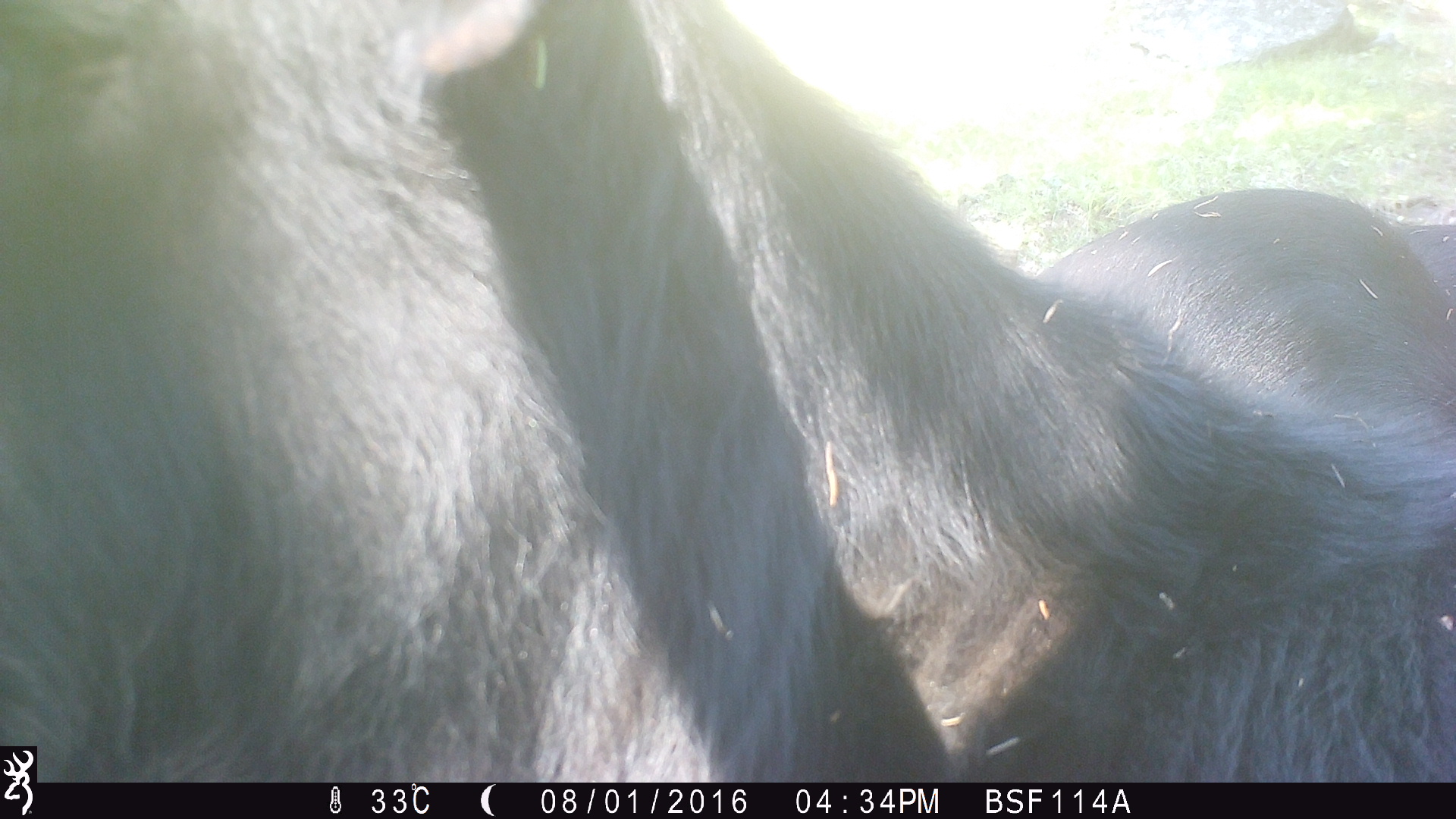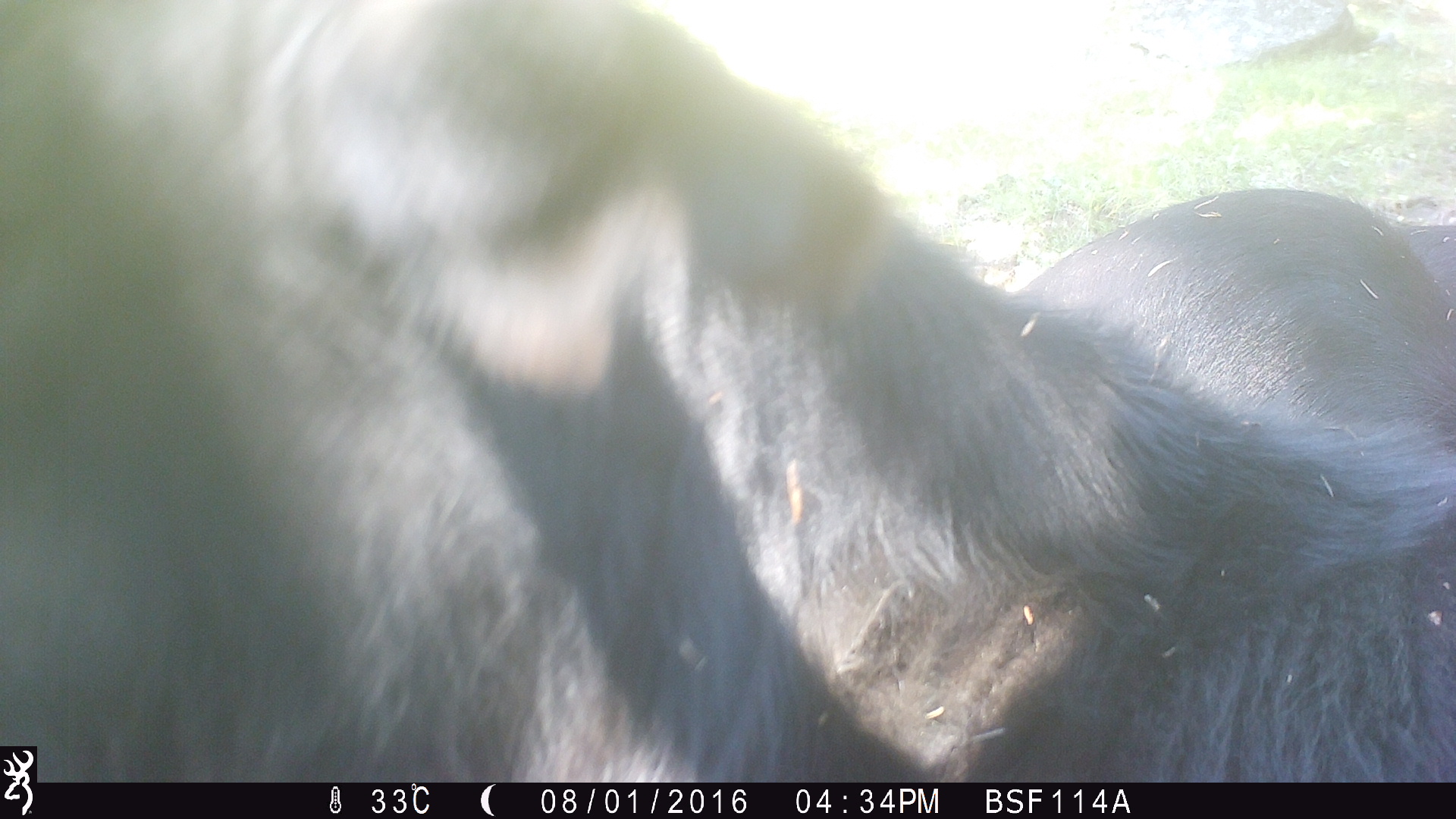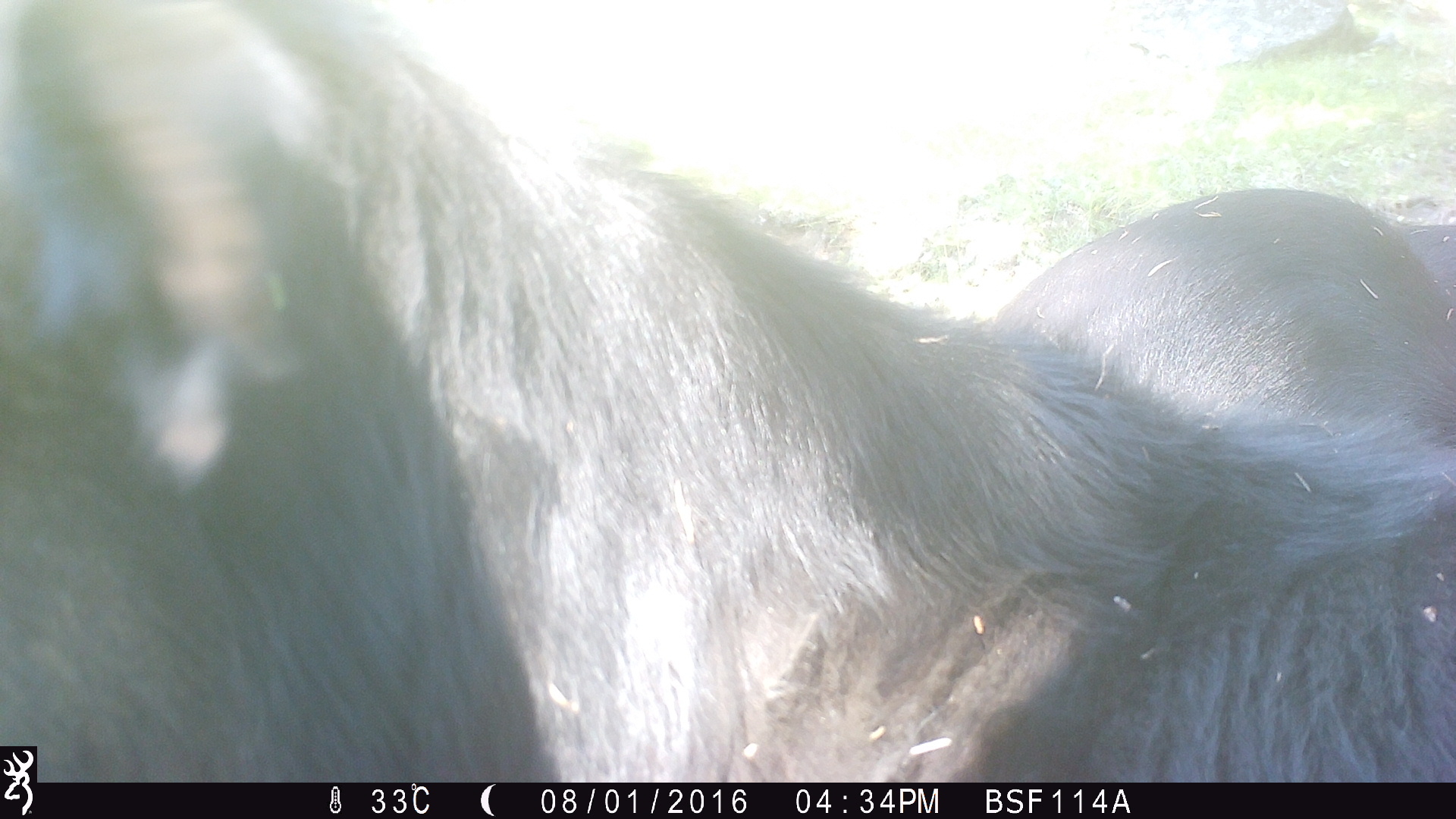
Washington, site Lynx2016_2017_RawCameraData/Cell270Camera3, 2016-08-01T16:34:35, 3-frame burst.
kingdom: Animalia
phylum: Chordata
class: Mammalia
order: Artiodactyla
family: Bovidae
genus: Bos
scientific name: Bos taurus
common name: domestic cattle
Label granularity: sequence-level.